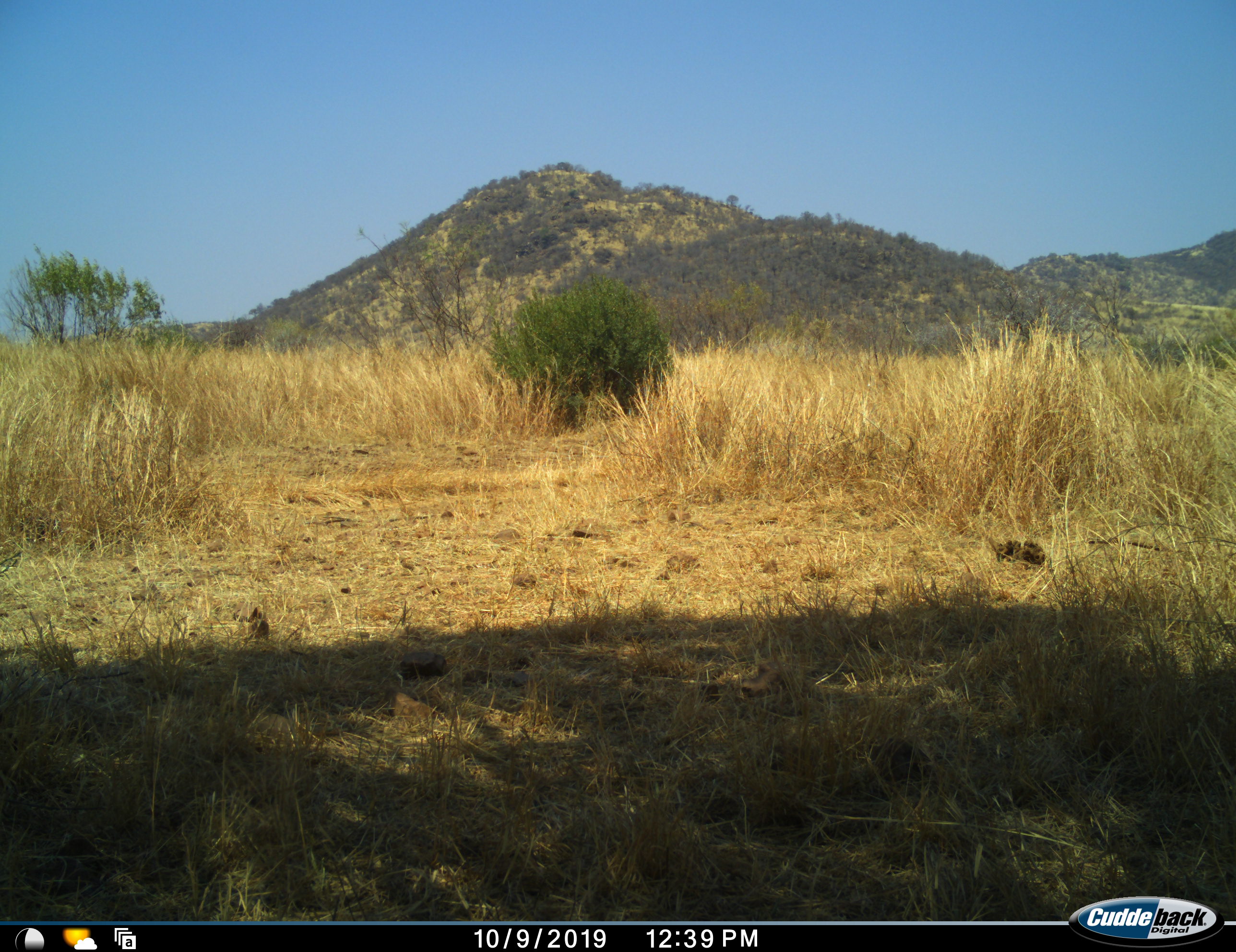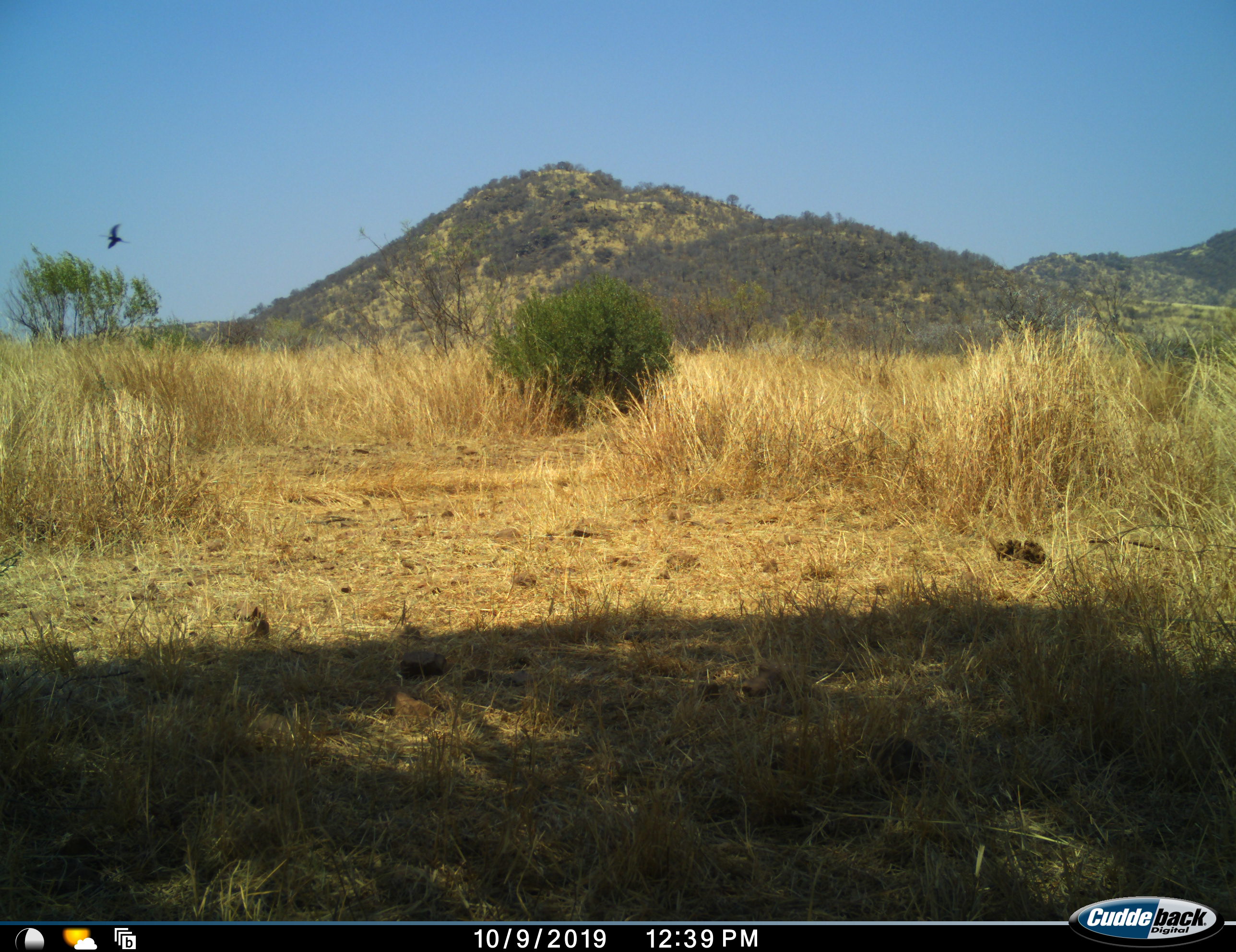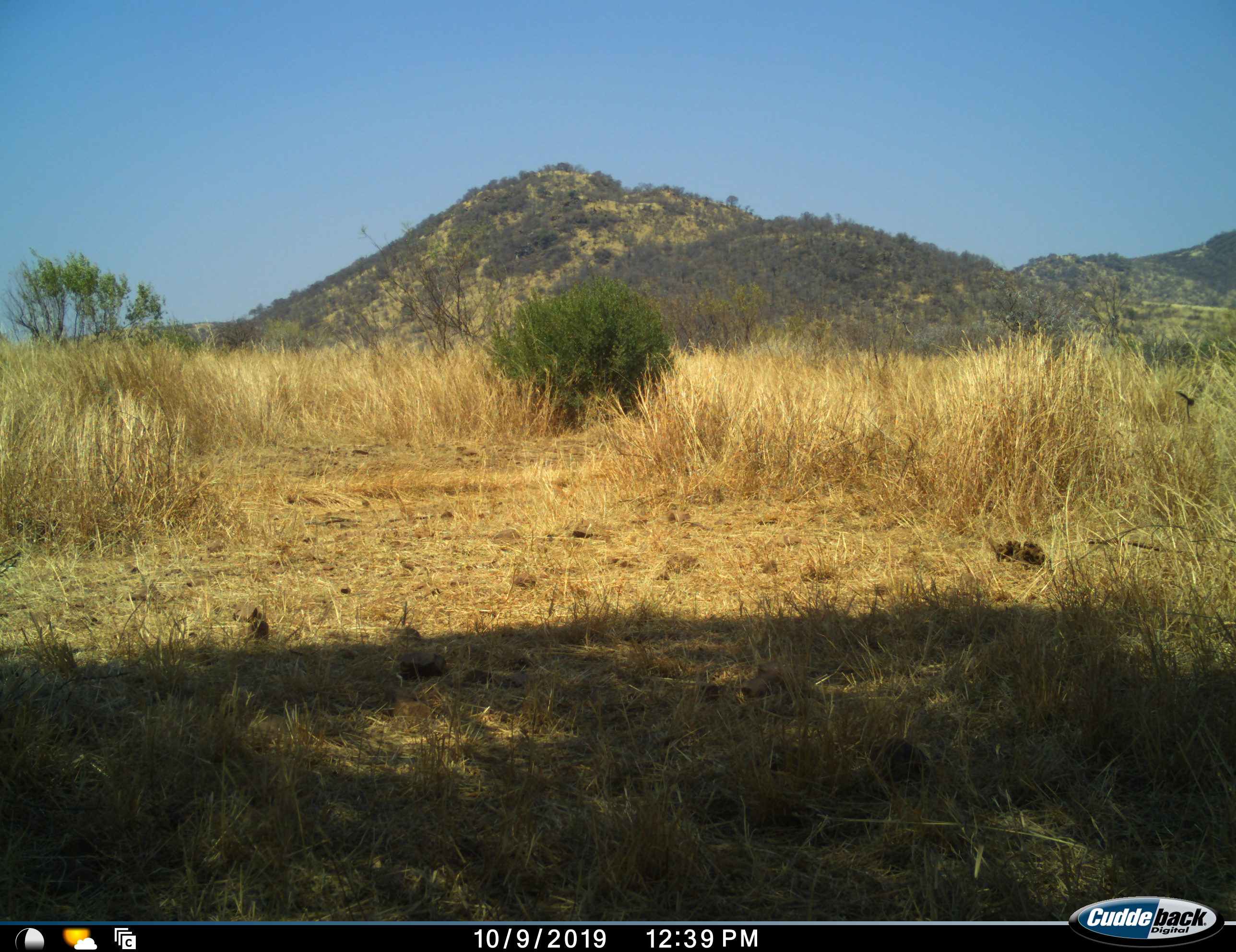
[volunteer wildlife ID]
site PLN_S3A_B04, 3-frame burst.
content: unidentified animal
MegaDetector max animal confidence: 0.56